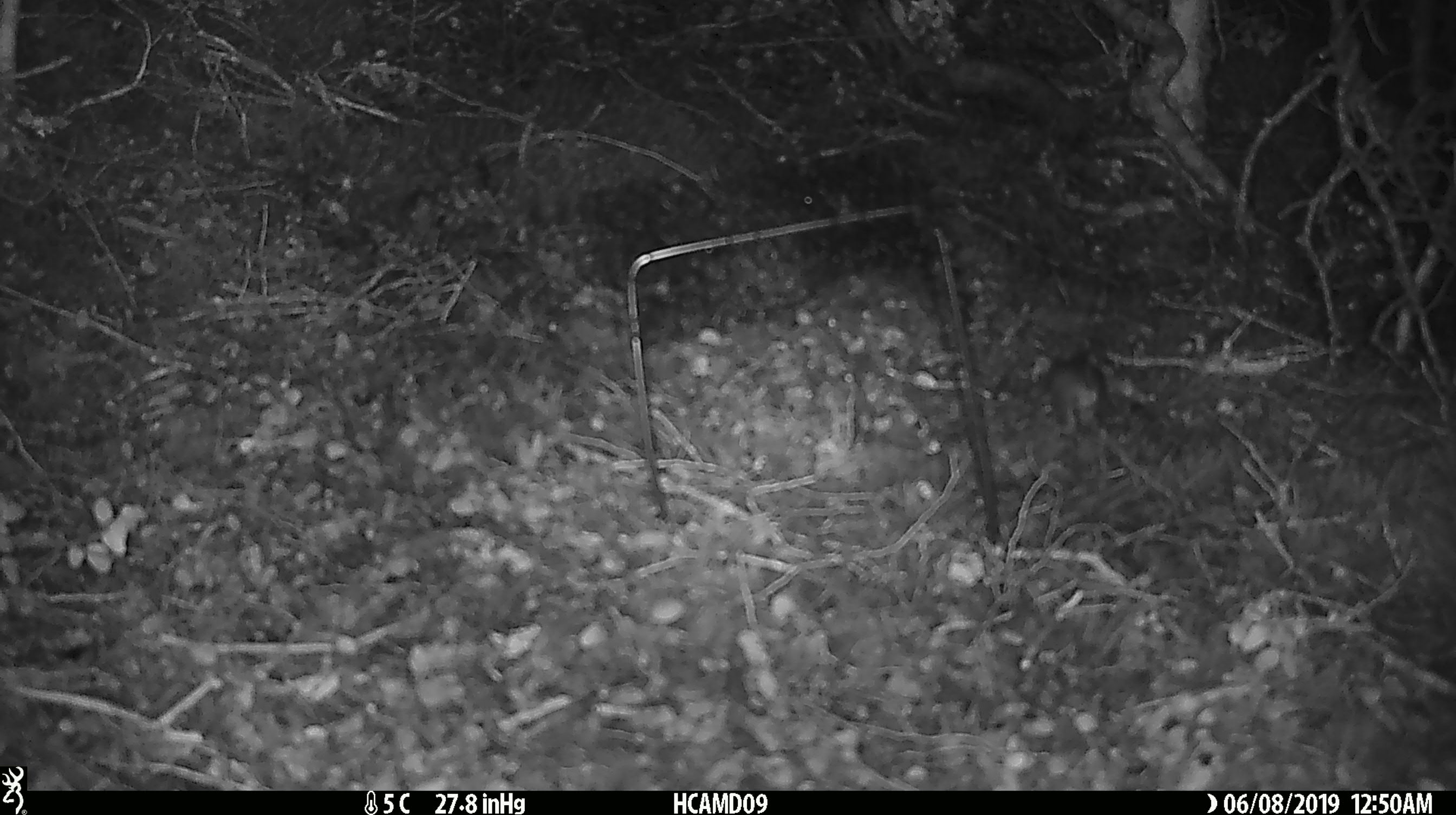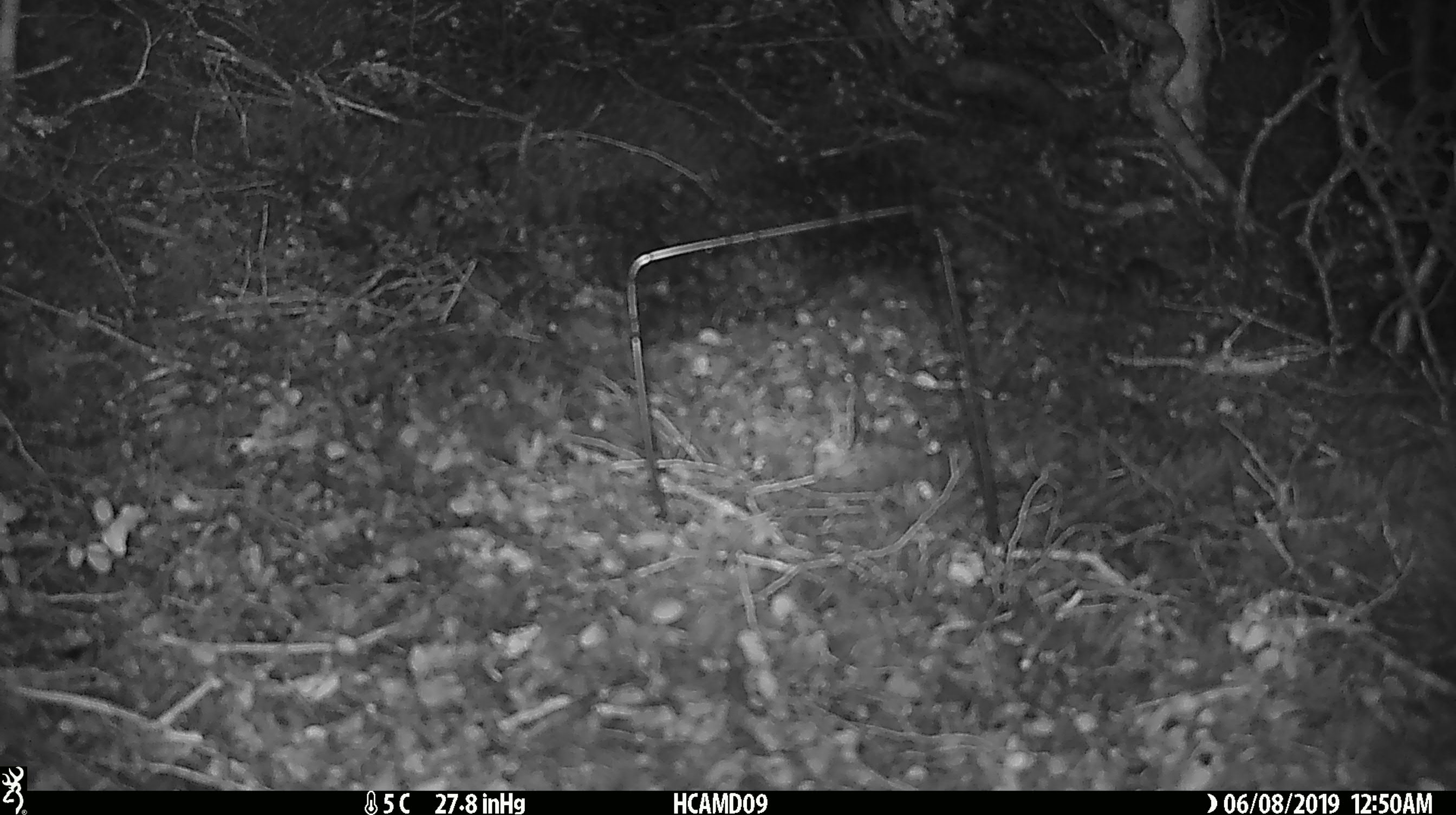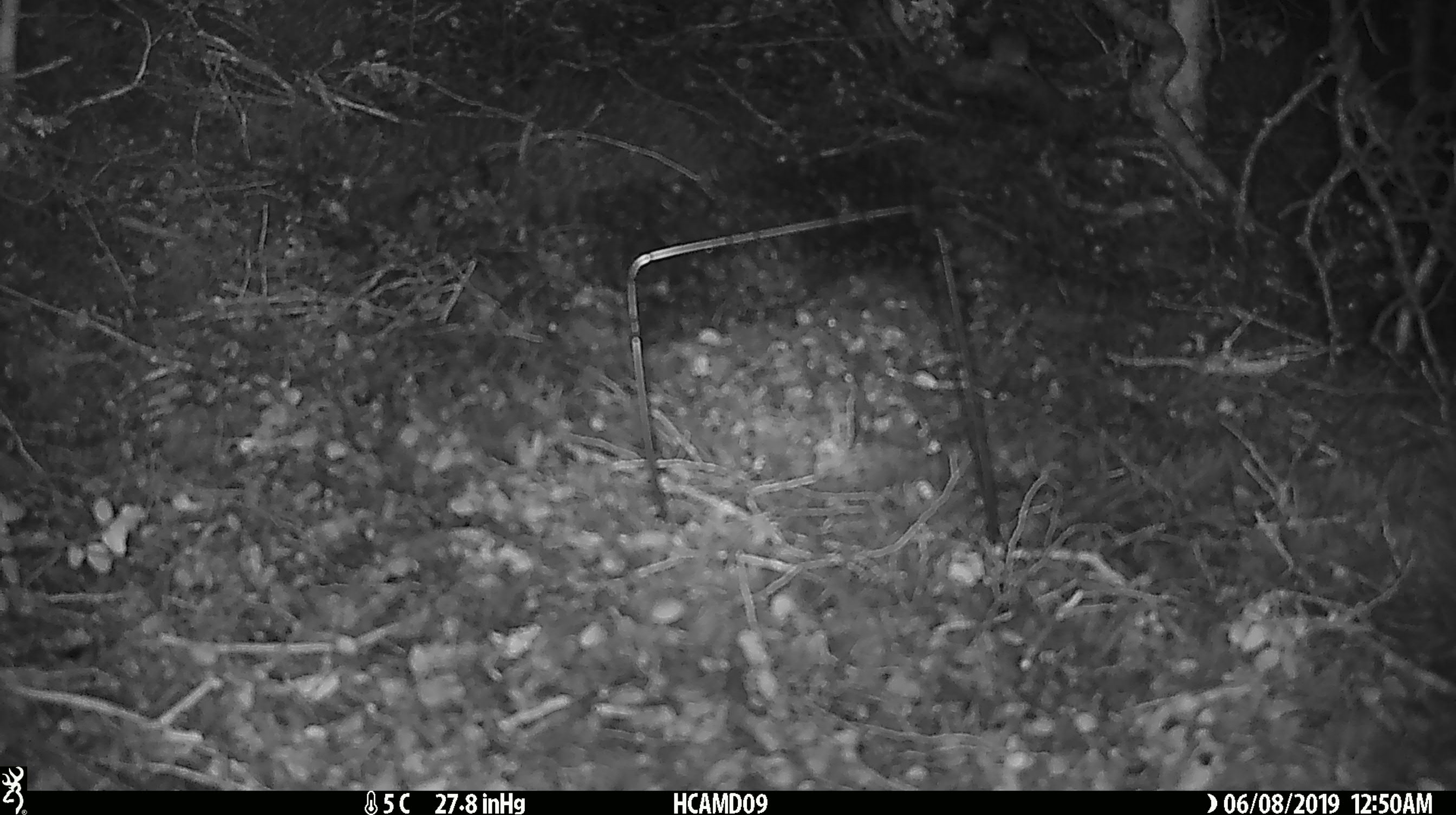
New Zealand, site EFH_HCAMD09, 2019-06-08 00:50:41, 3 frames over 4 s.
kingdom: Animalia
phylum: Chordata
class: Mammalia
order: Rodentia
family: Muridae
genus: Mus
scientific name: Mus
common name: mouse